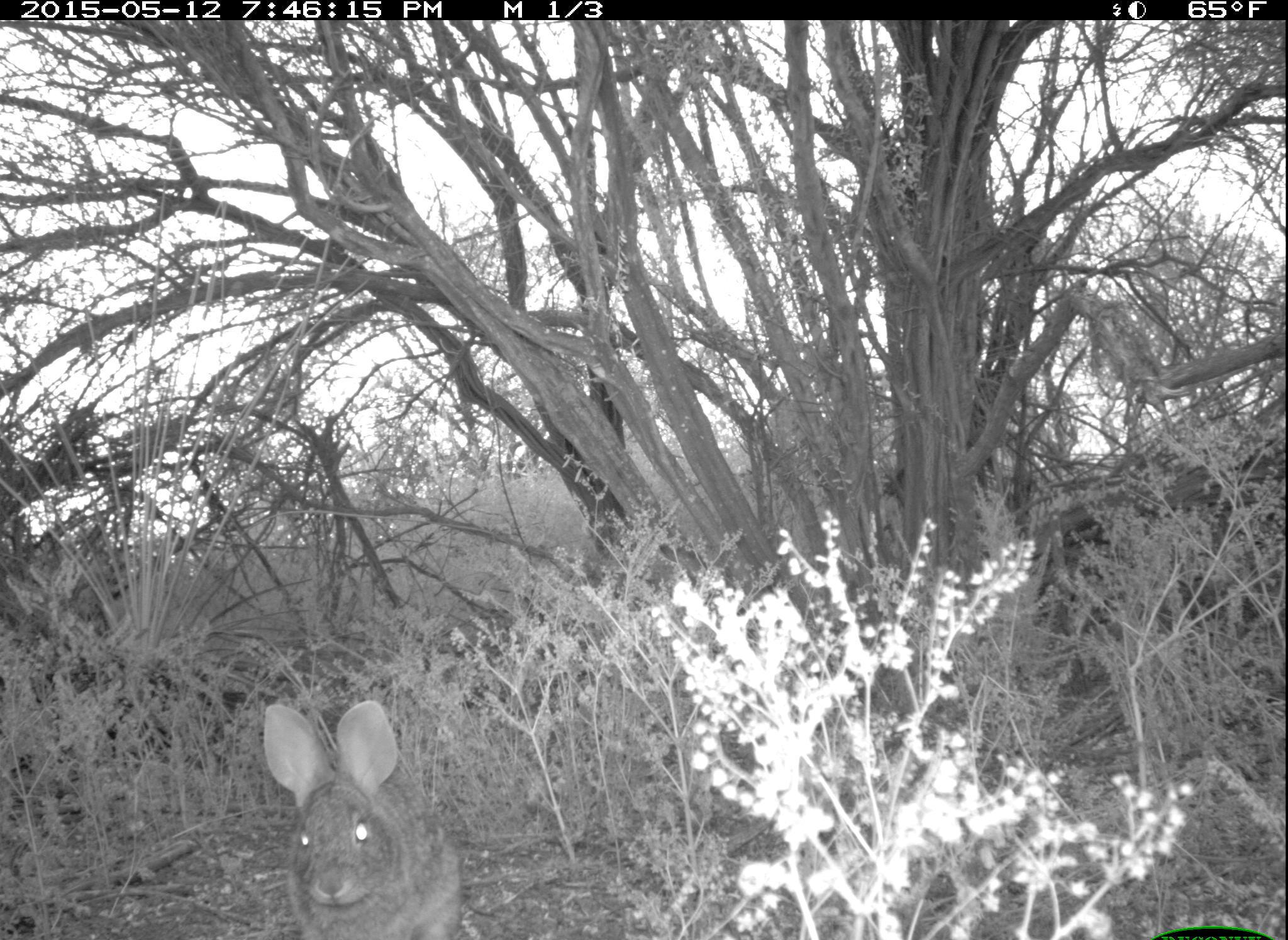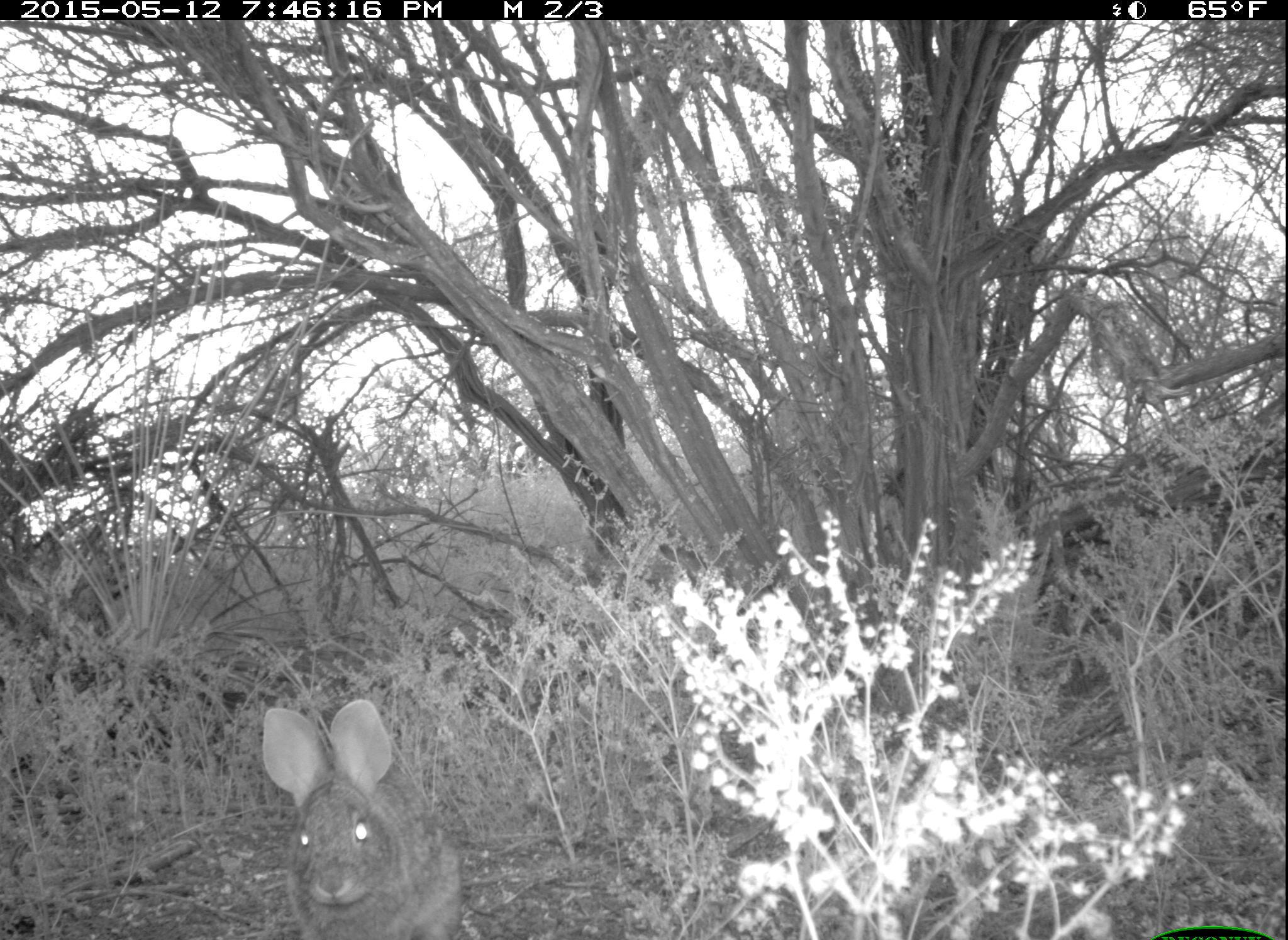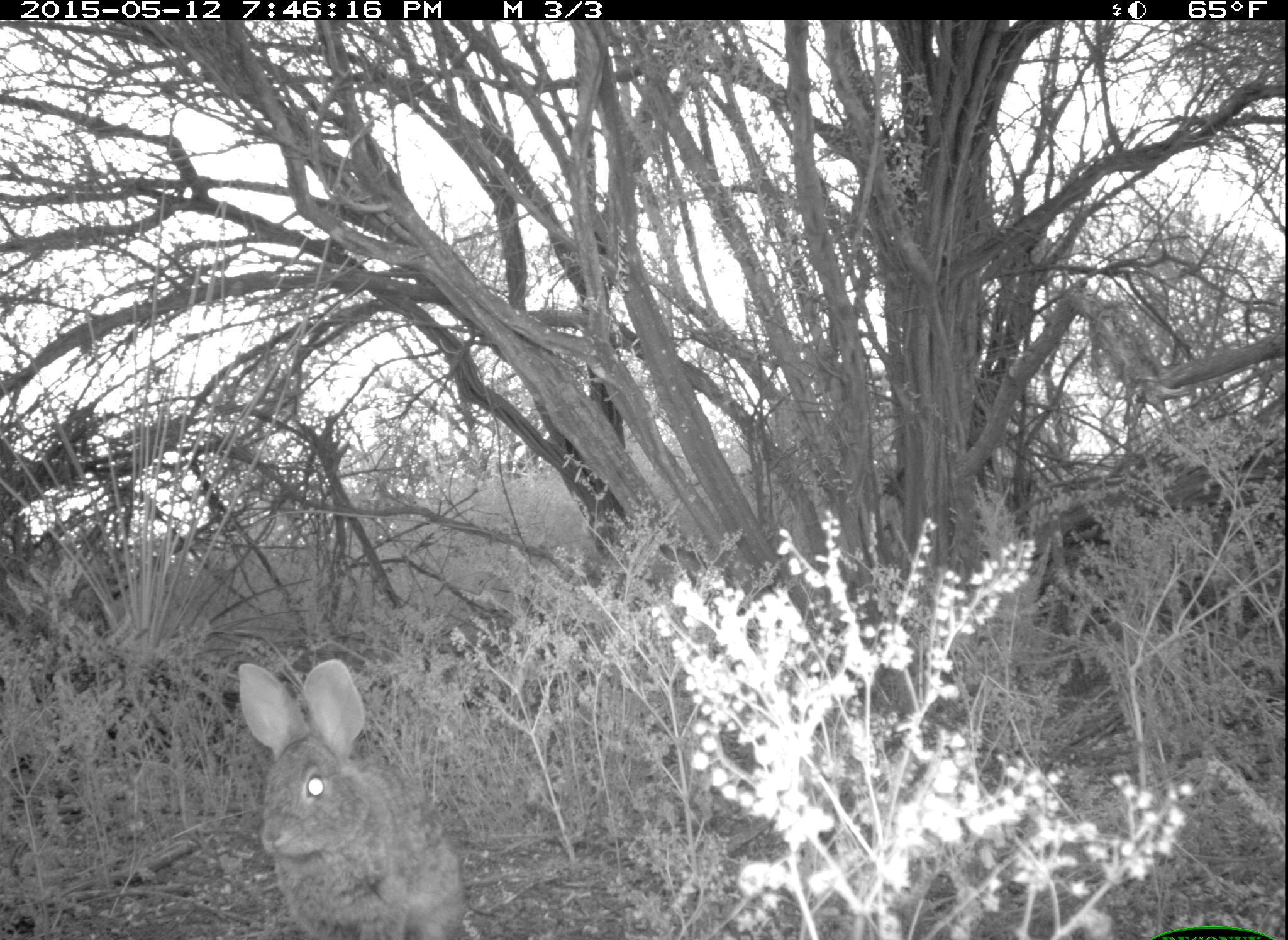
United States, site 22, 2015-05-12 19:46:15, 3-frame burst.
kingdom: Animalia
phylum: Chordata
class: Mammalia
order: Lagomorpha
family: Leporidae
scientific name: Leporidae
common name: rabbits and hares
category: rabbit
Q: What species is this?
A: Rabbit (rabbits and hares) (Leporidae).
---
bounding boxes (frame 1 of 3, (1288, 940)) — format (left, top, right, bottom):
rabbit: (260, 698, 461, 940)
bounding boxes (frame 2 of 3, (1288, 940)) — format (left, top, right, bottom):
rabbit: (260, 699, 460, 940)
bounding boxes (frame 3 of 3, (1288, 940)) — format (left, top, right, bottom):
rabbit: (234, 657, 466, 938)